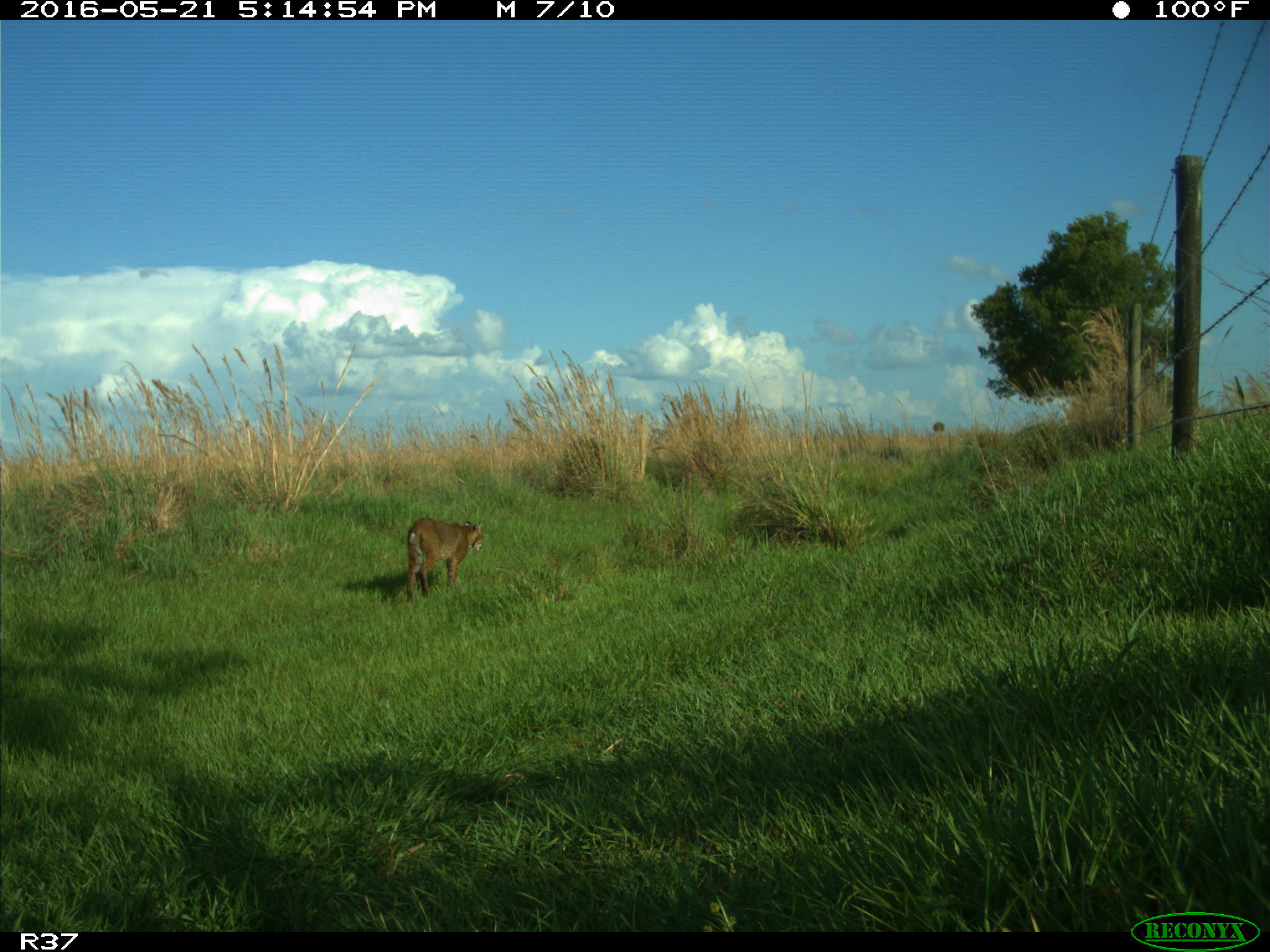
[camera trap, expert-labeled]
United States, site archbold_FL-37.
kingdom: Animalia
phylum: Chordata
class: Mammalia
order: Carnivora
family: Felidae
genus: Lynx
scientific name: Lynx rufus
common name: bobcat